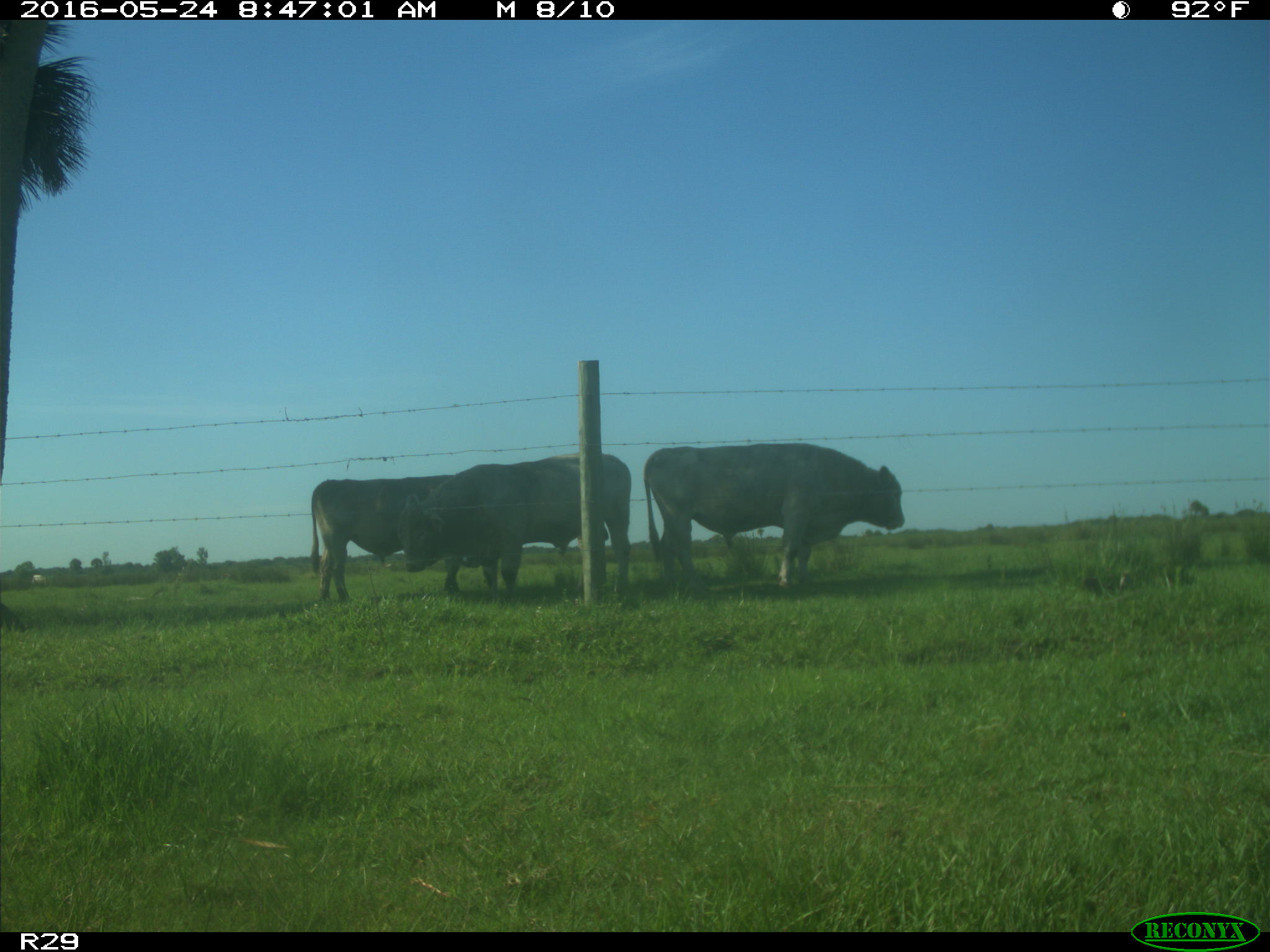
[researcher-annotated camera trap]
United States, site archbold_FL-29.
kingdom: Animalia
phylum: Chordata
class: Mammalia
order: Artiodactyla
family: Bovidae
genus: Bos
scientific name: Bos taurus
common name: domestic cow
Bos taurus (domestic cow).